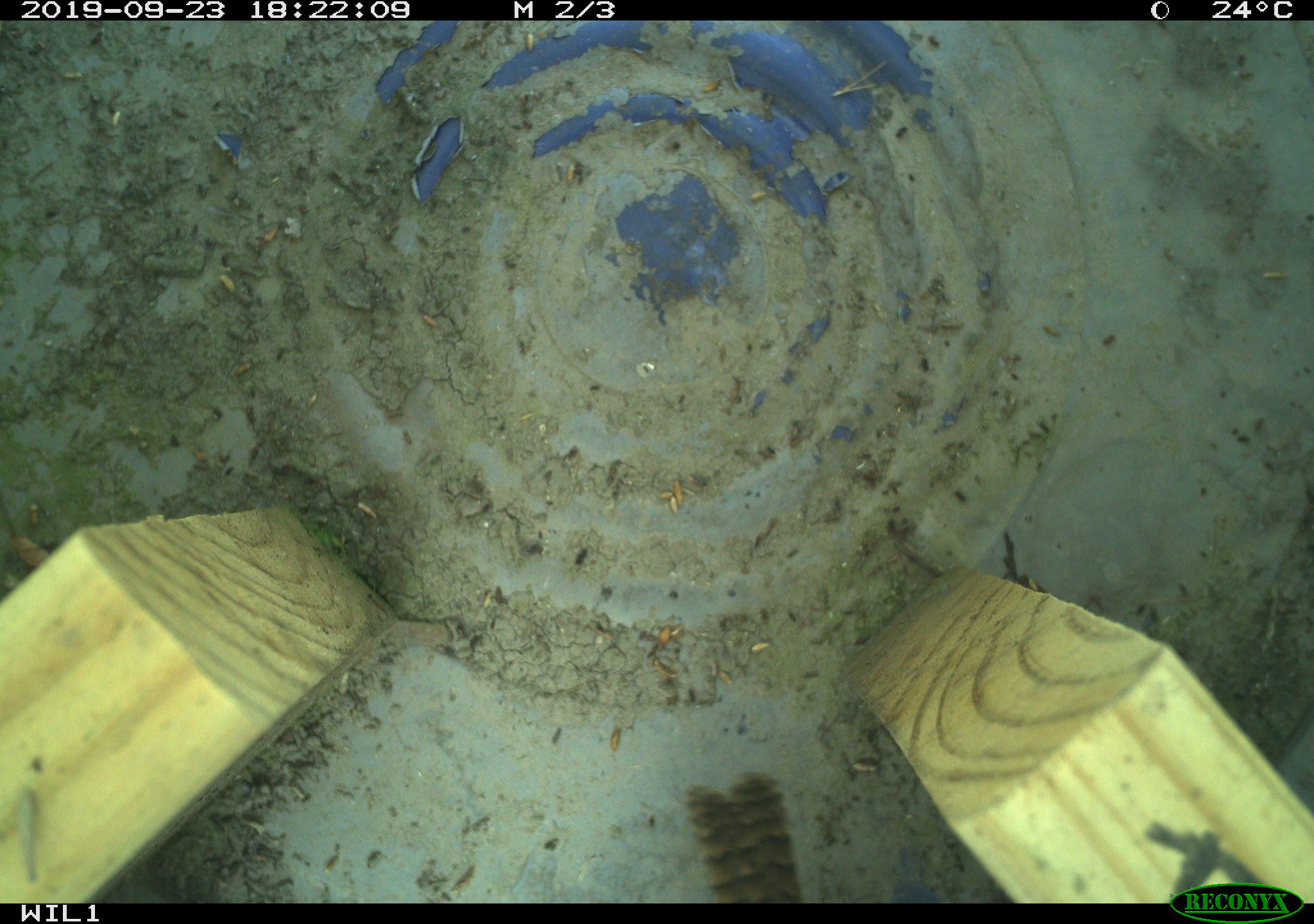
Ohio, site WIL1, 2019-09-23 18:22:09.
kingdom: Animalia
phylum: Chordata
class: Aves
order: Passeriformes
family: Troglodytidae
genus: Troglodytes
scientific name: Troglodytes aedon aedon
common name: northern house wren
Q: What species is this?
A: Northern house wren (Troglodytes aedon aedon).